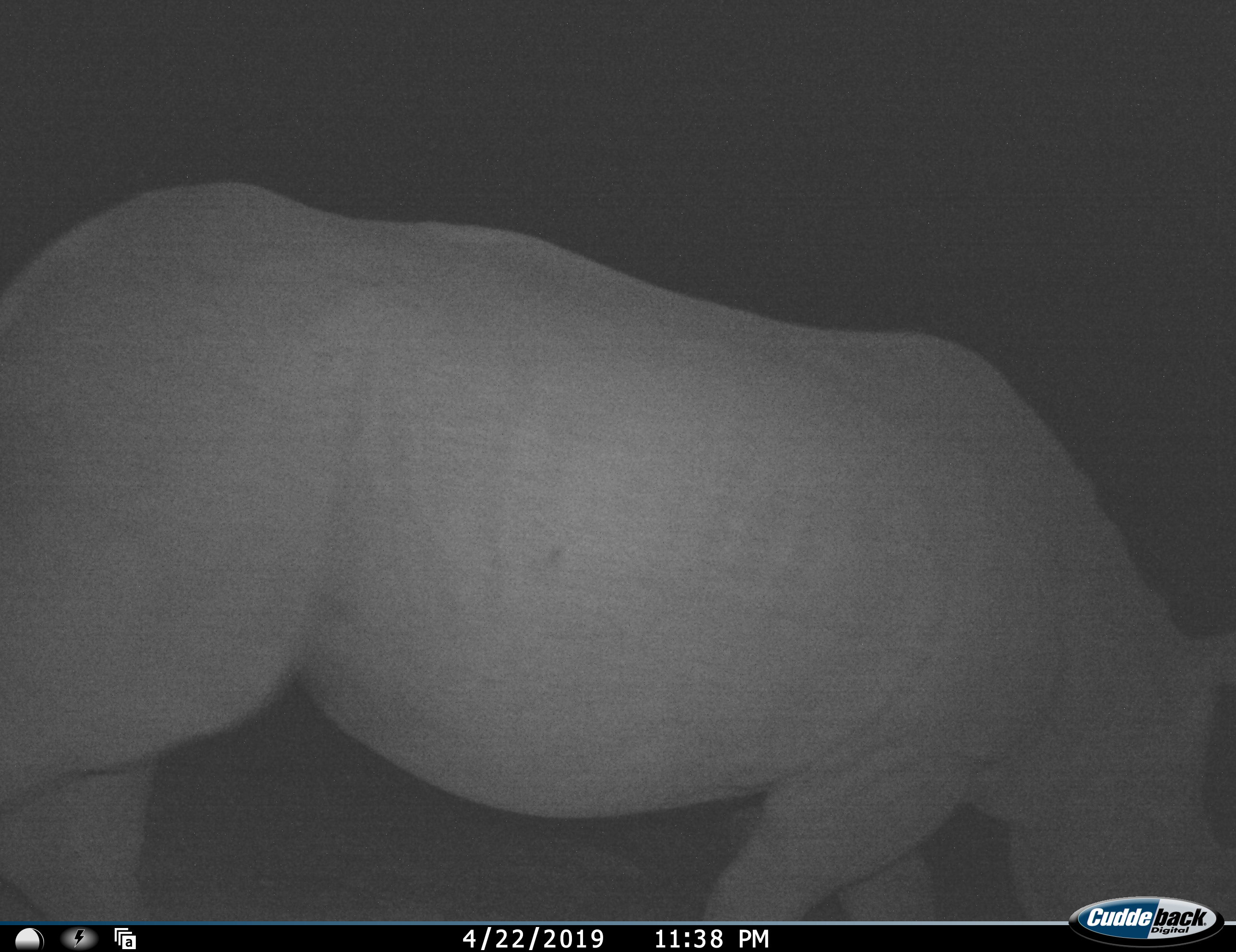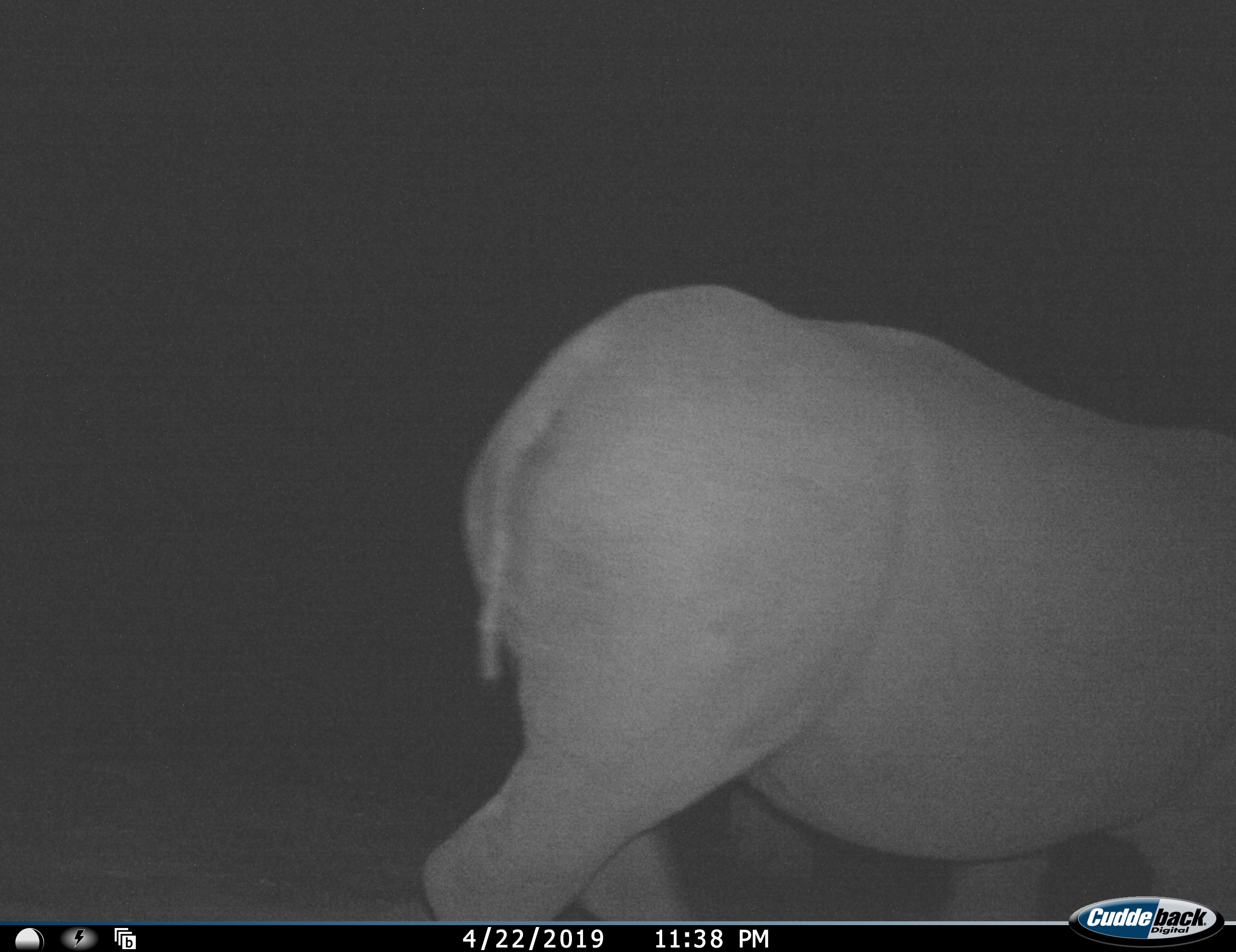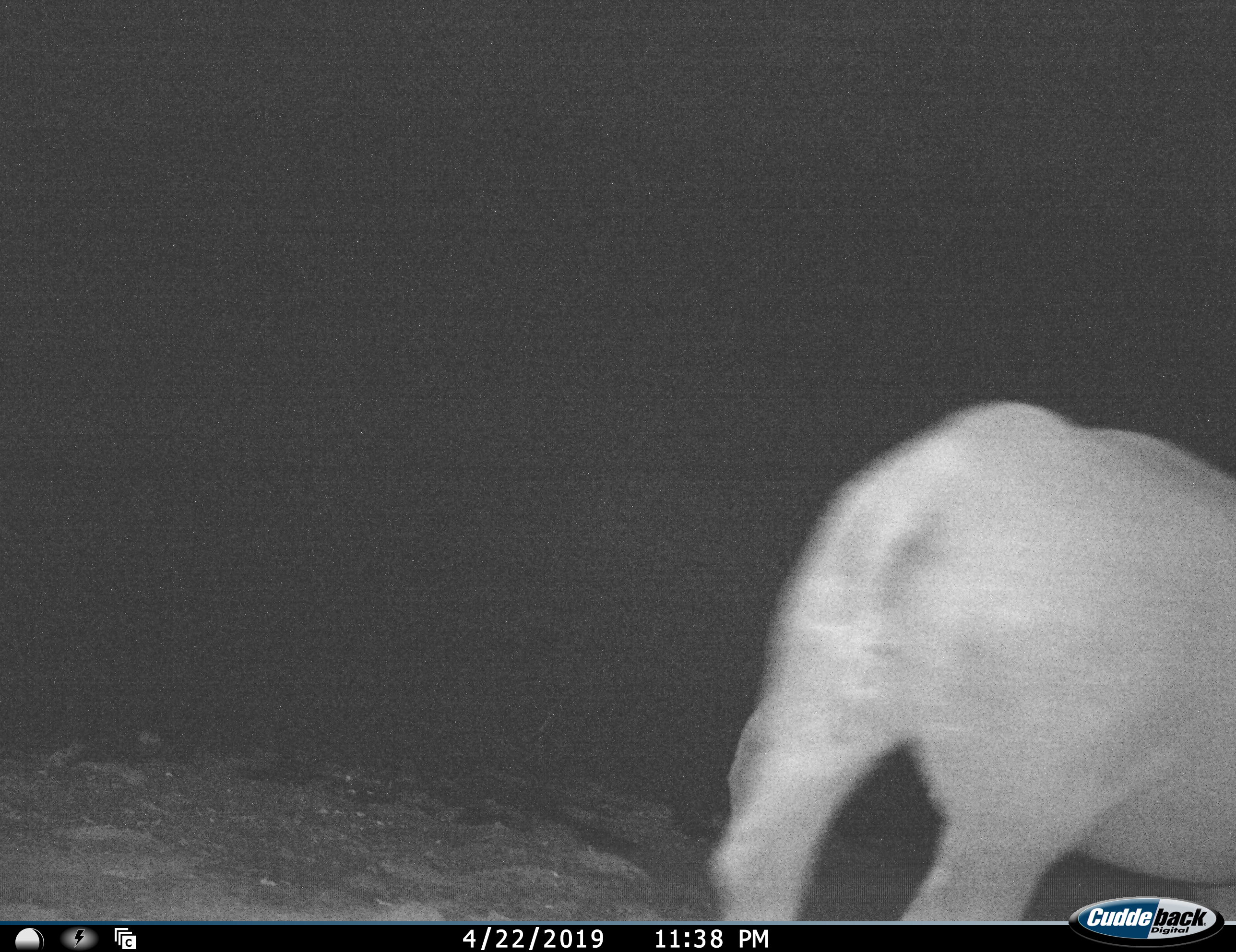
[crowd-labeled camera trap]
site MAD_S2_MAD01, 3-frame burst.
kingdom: Animalia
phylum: Chordata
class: Mammalia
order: Perissodactyla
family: Rhinocerotidae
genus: Diceros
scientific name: Diceros bicornis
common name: black rhinoceros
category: rhinocerosblack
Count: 1.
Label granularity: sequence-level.